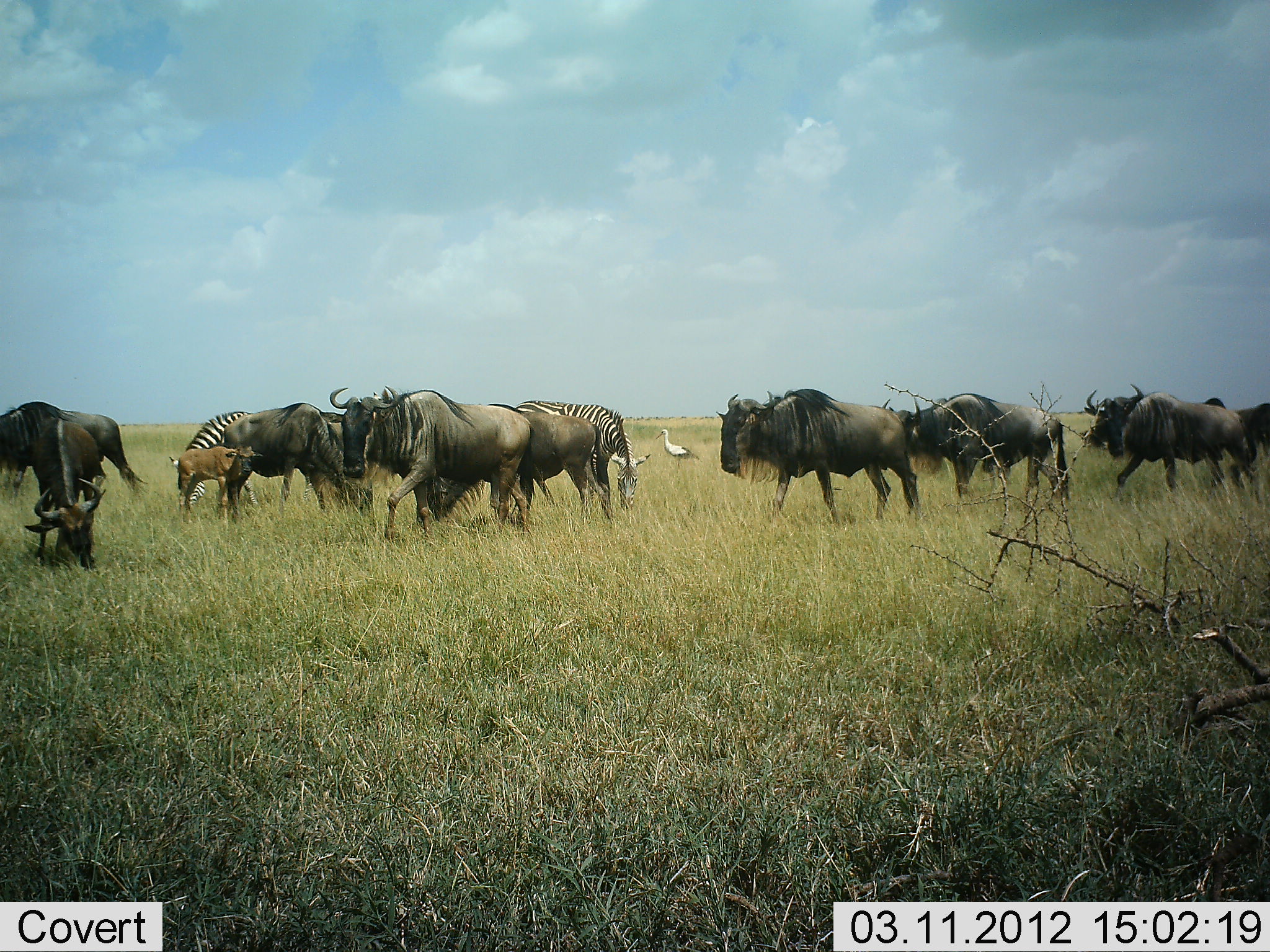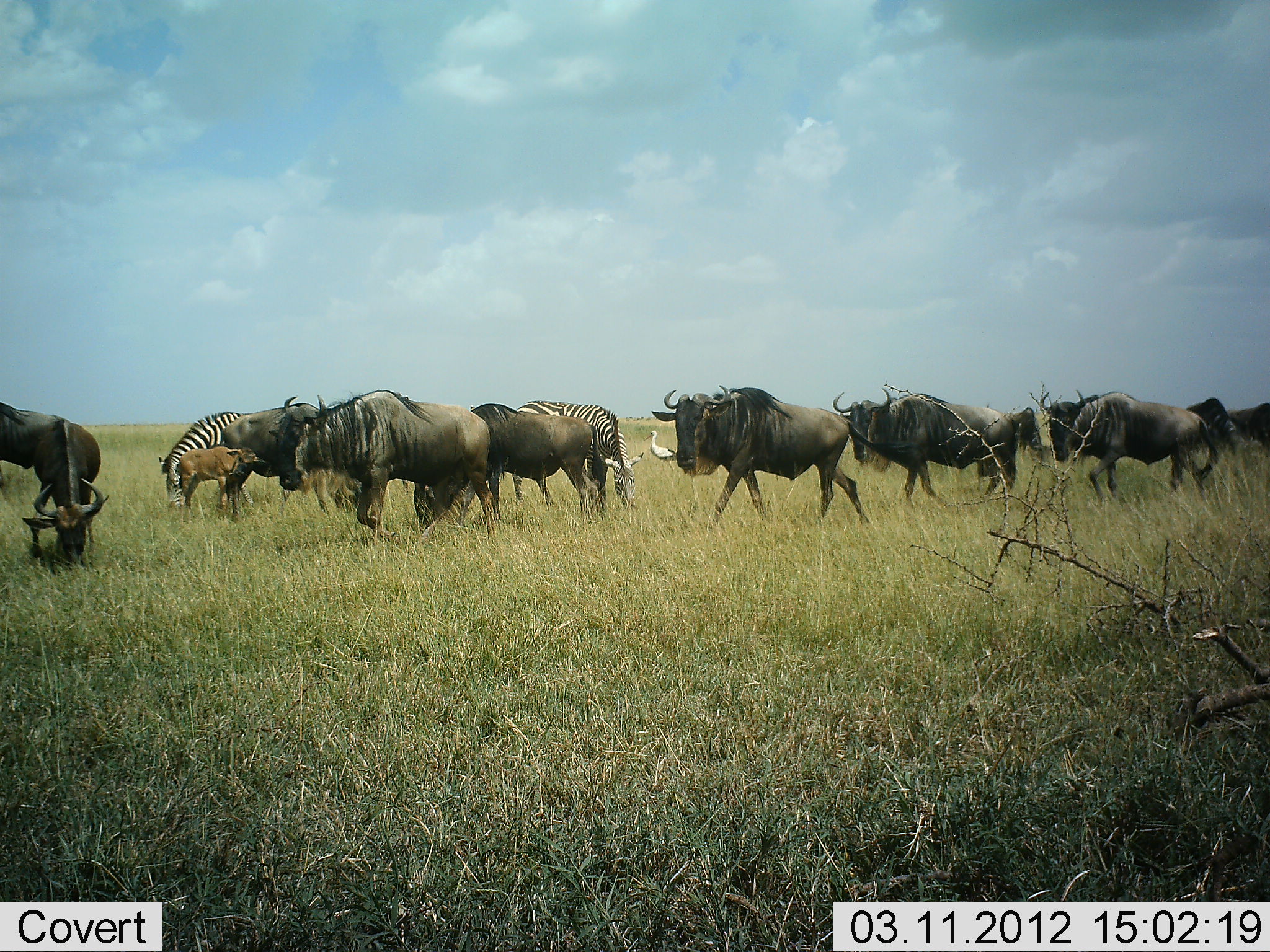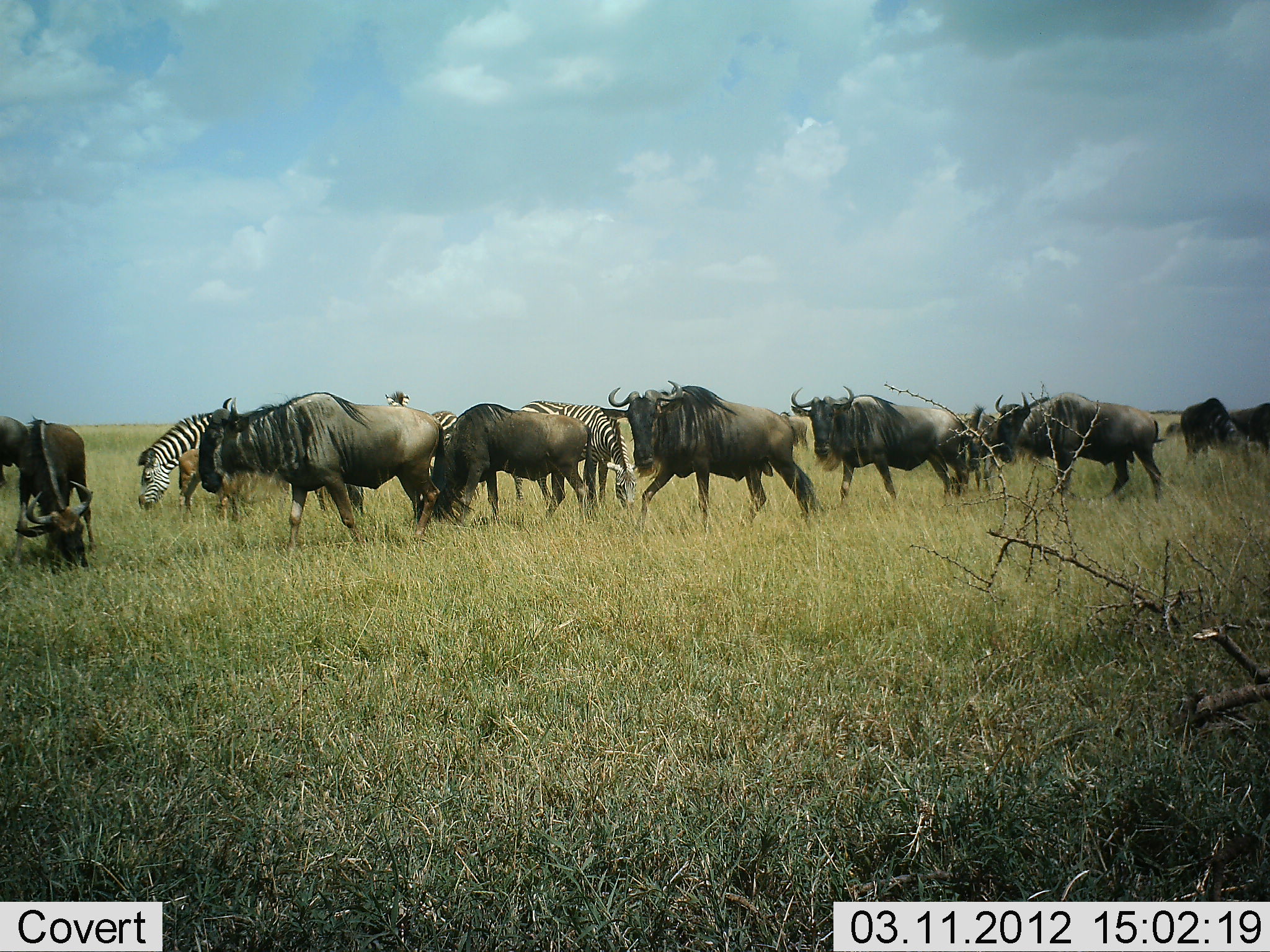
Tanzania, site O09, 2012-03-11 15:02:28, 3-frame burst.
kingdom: Animalia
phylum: Chordata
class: Aves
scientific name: Aves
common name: bird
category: otherbird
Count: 1.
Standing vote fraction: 91%.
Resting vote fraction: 9%.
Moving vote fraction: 9%.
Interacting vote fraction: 0%.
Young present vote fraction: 0%.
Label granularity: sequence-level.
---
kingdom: Animalia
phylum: Chordata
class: Mammalia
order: Artiodactyla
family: Bovidae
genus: Connochaetes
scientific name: Connochaetes taurinus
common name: blue wildebeest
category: wildebeest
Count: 11-50.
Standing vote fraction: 33%.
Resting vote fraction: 0%.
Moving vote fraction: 95%.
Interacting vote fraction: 10%.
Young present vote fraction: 86%.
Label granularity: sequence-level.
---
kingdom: Animalia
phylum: Chordata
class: Mammalia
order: Perissodactyla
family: Equidae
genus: Equus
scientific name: Equus quagga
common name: plains zebra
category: zebra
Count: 2.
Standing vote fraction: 18%.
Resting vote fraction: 0%.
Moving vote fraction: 18%.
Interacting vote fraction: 0%.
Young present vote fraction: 0%.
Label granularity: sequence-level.